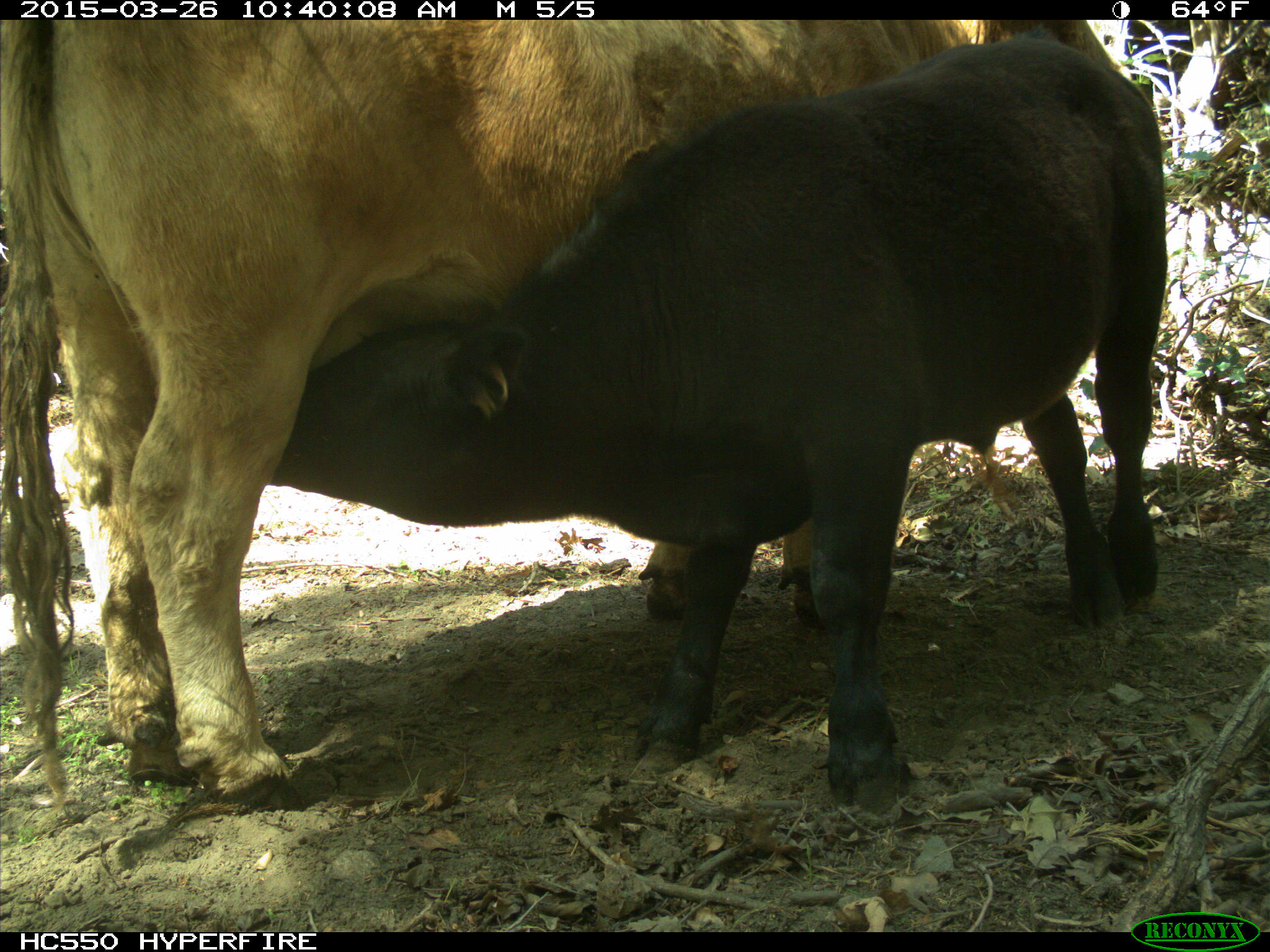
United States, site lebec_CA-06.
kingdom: Animalia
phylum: Chordata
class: Mammalia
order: Artiodactyla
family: Bovidae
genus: Bos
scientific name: Bos taurus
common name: domestic cow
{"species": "Bos taurus (domestic cow)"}